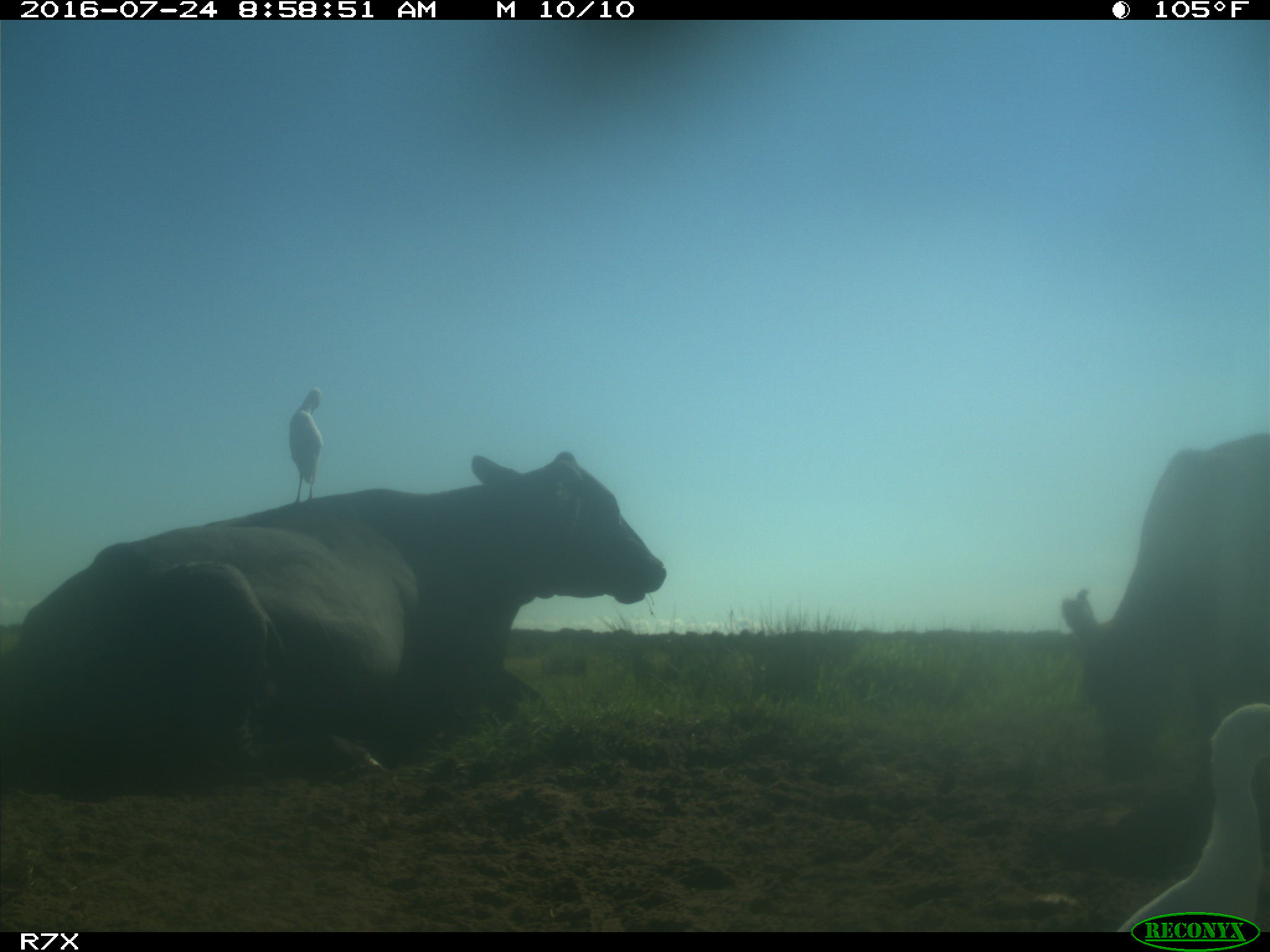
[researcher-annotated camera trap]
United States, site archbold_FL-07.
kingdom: Animalia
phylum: Chordata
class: Mammalia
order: Artiodactyla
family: Bovidae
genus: Bos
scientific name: Bos taurus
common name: domestic cow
Bos taurus (domestic cow).